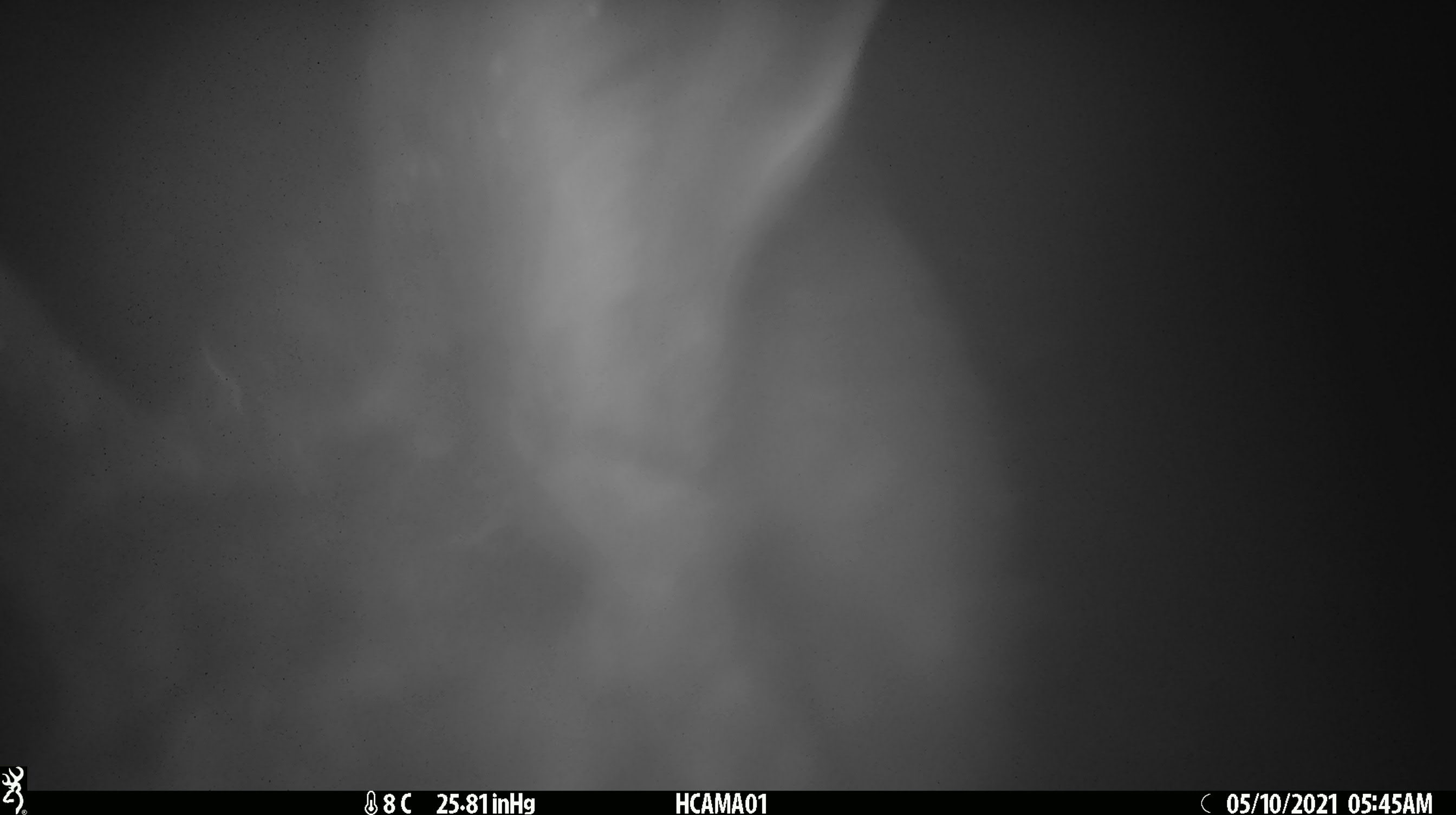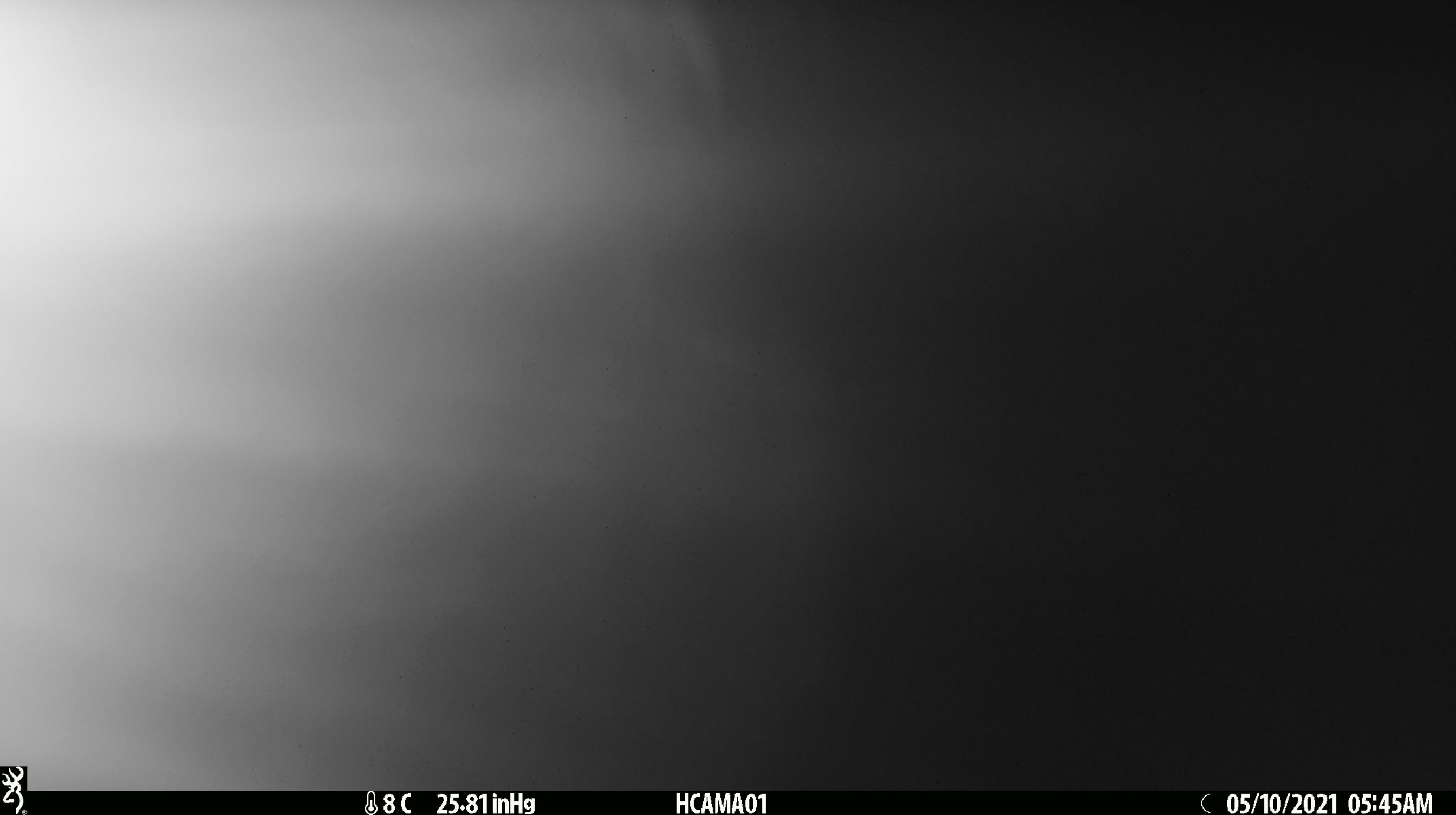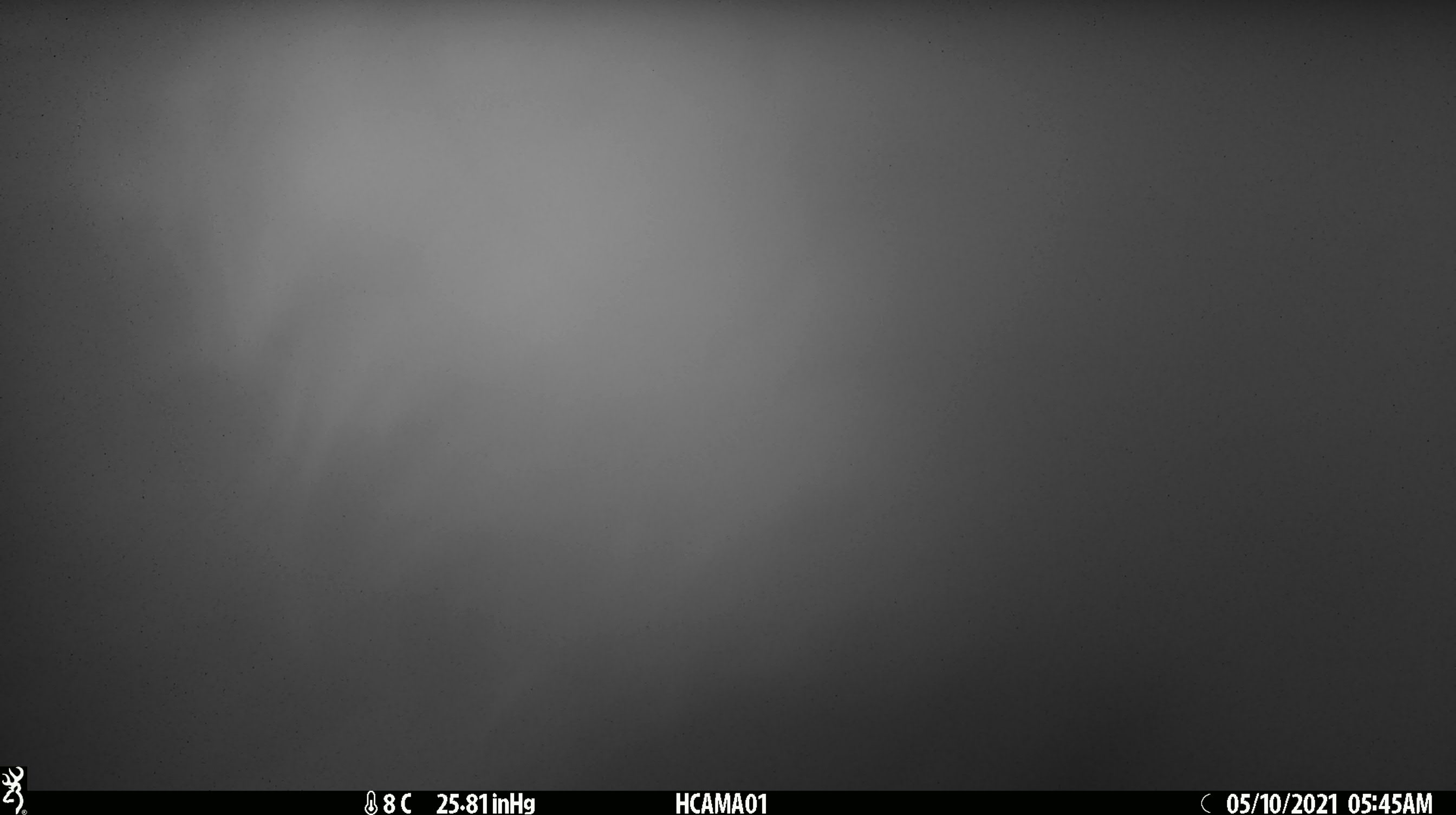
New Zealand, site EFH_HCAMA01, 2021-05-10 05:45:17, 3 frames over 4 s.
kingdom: Animalia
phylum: Chordata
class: Mammalia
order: Lagomorpha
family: Leporidae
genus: Lepus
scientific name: Lepus europaeus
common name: brown hare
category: hare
Hare (brown hare) (Lepus europaeus).